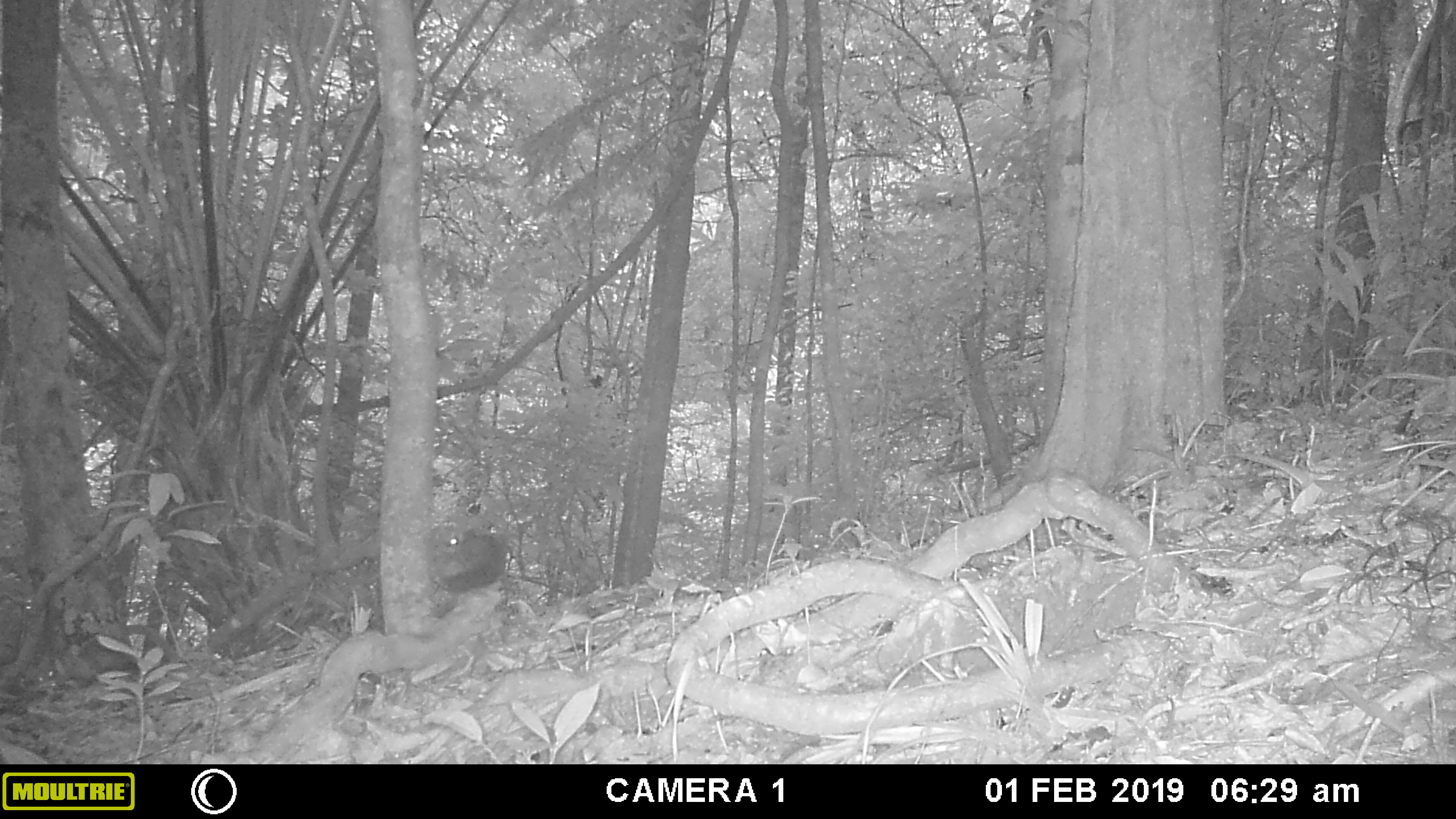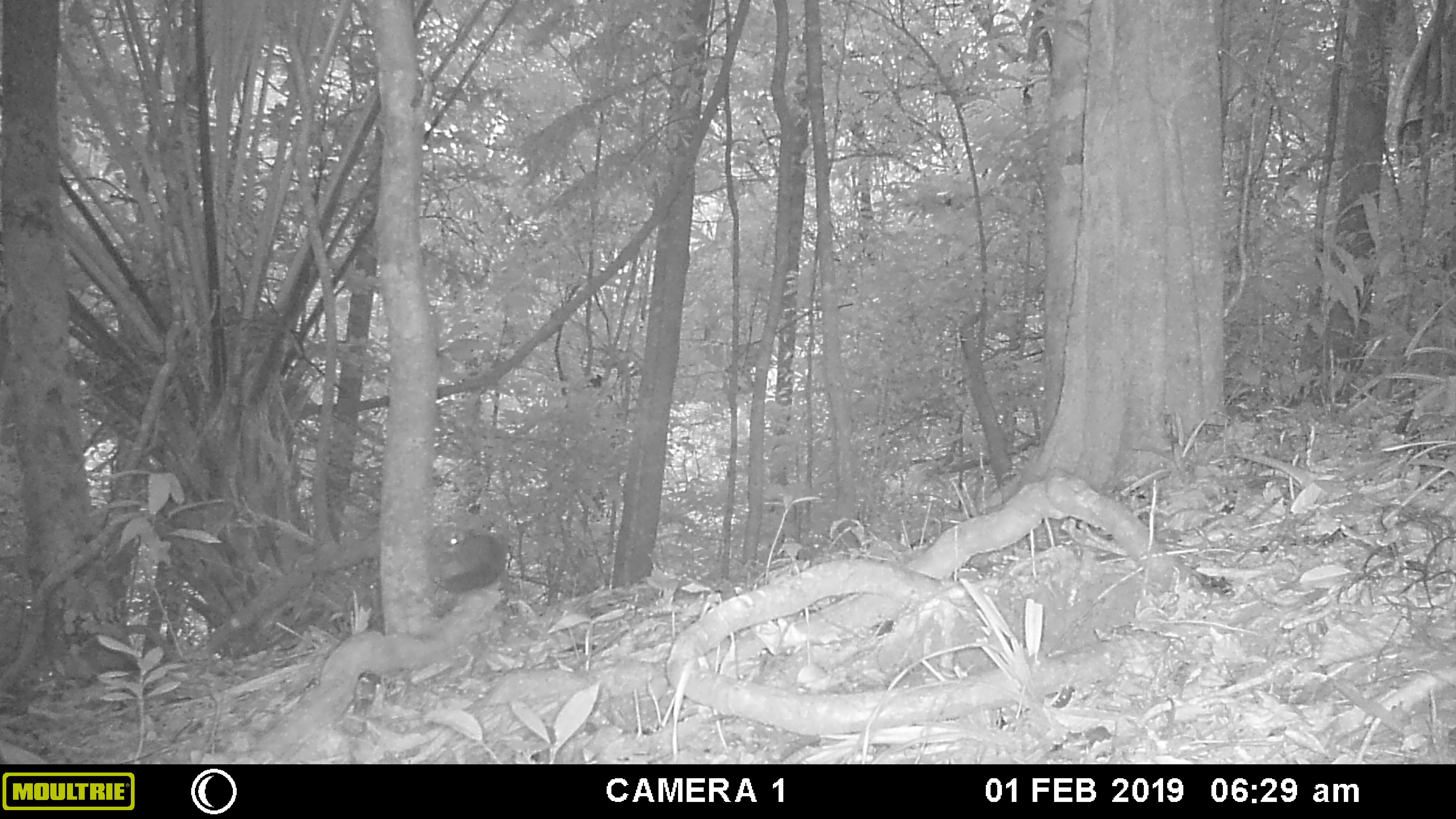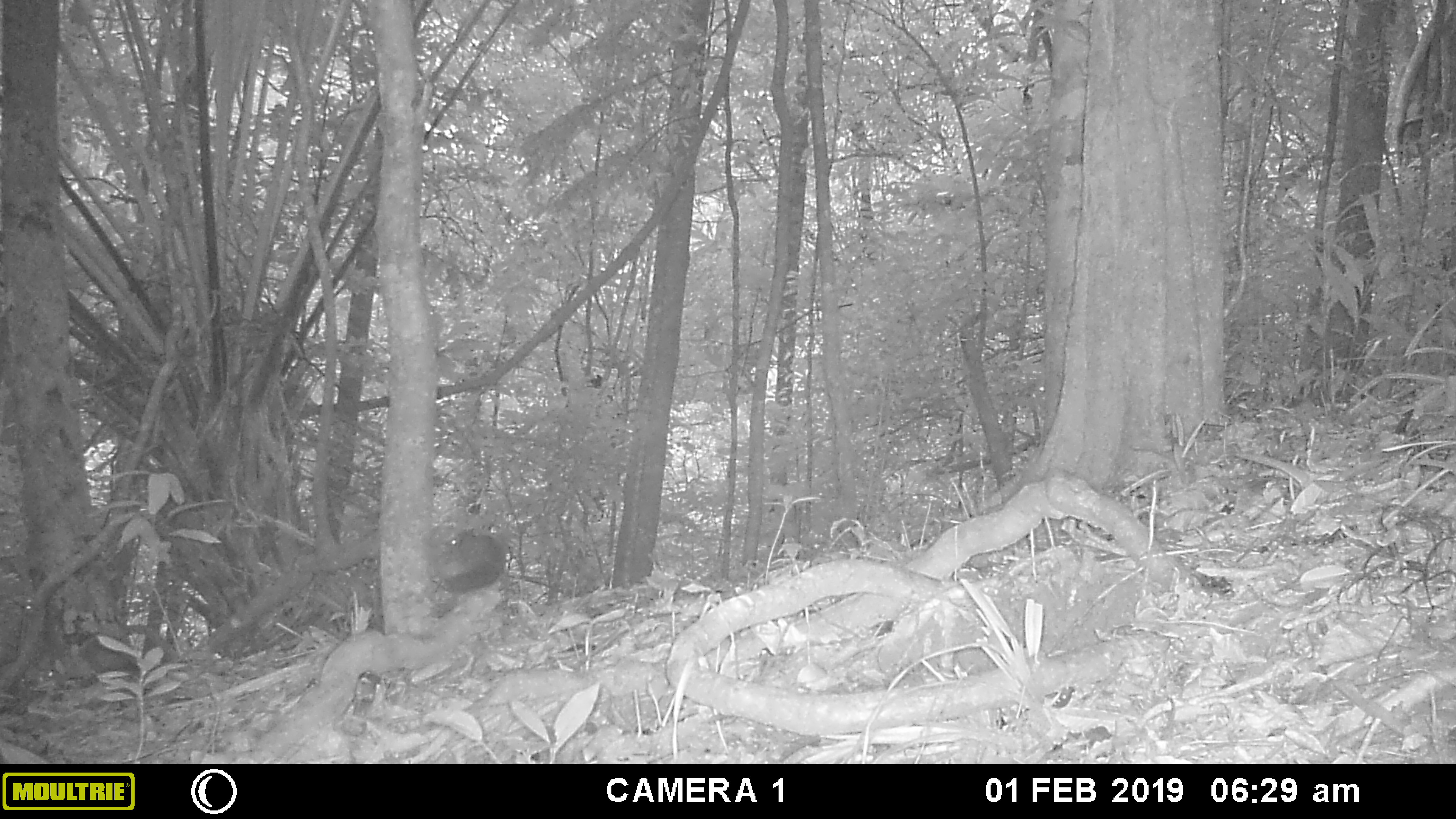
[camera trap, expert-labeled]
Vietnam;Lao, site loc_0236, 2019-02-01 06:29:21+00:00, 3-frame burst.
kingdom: Animalia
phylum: Chordata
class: Mammalia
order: Rodentia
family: Sciuridae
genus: Dremomys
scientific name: Dremomys rufigenis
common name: red-cheeked squirrel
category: red cheeked squirrel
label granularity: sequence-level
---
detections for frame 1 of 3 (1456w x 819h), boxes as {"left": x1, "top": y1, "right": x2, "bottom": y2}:
red cheeked squirrel: {"left": 428, "top": 522, "right": 508, "bottom": 591}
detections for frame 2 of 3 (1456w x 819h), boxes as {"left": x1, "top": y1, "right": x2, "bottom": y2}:
red cheeked squirrel: {"left": 425, "top": 523, "right": 506, "bottom": 592}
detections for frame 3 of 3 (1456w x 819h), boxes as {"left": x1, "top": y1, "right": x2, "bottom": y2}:
red cheeked squirrel: {"left": 426, "top": 521, "right": 507, "bottom": 592}